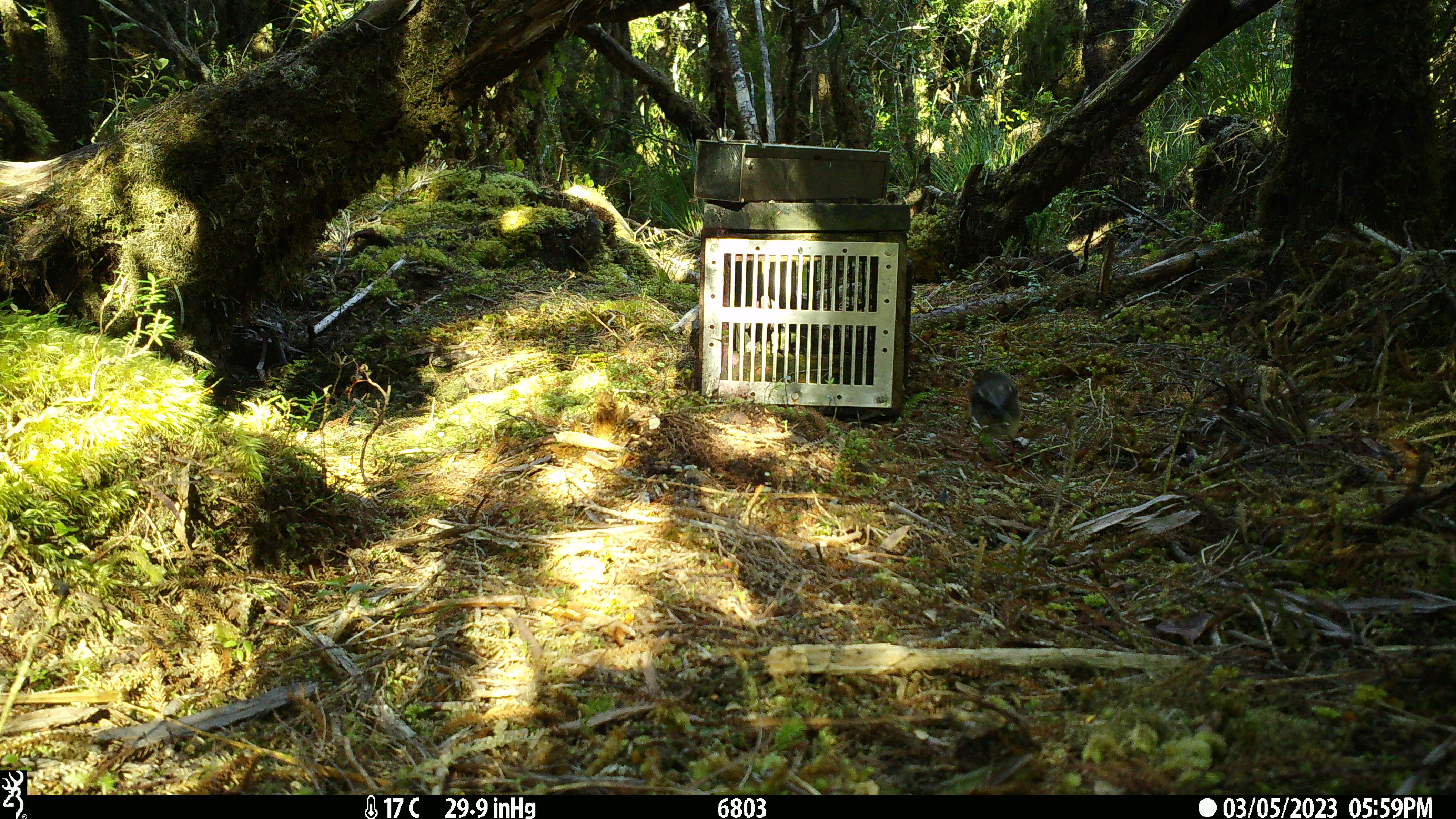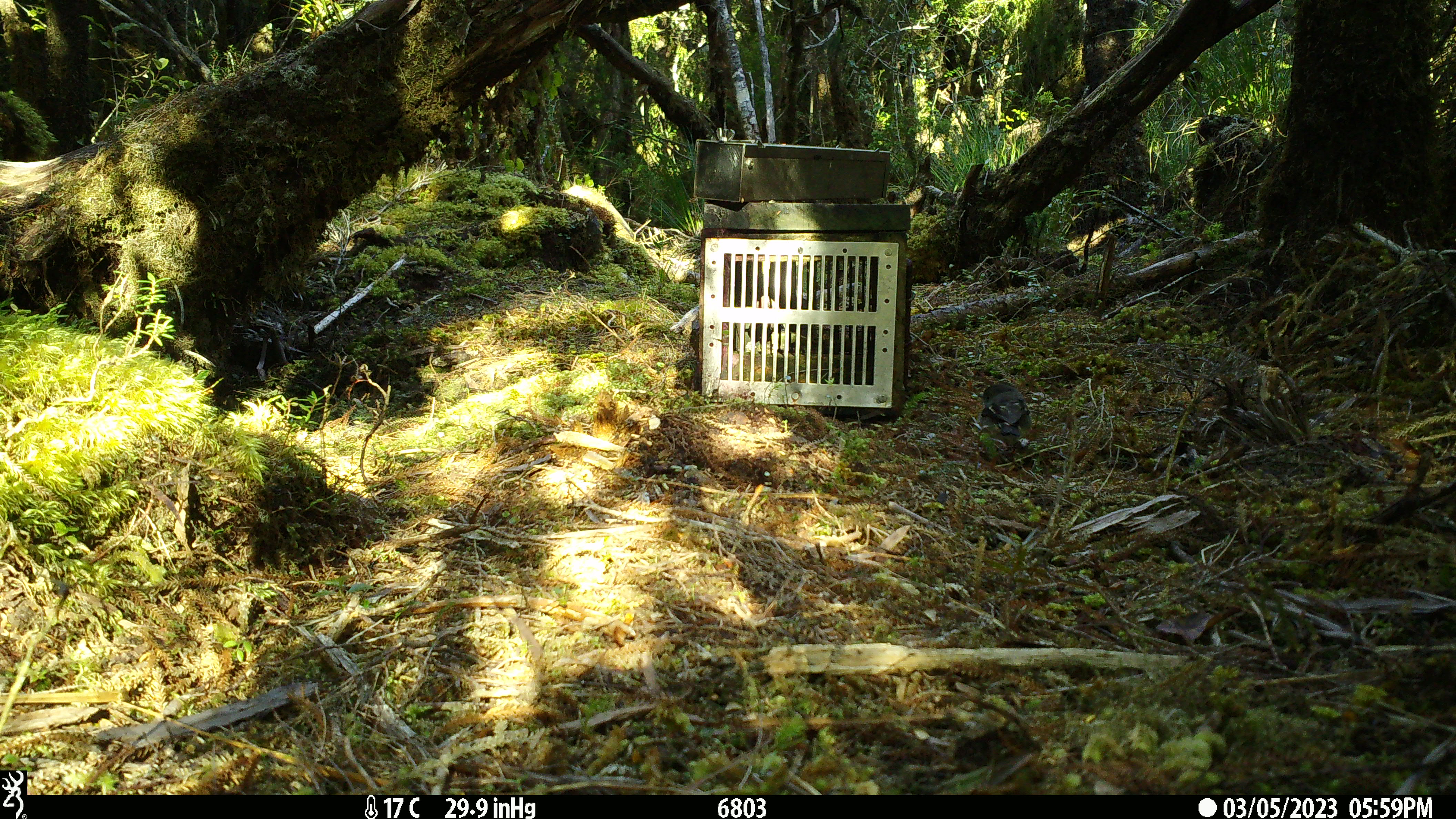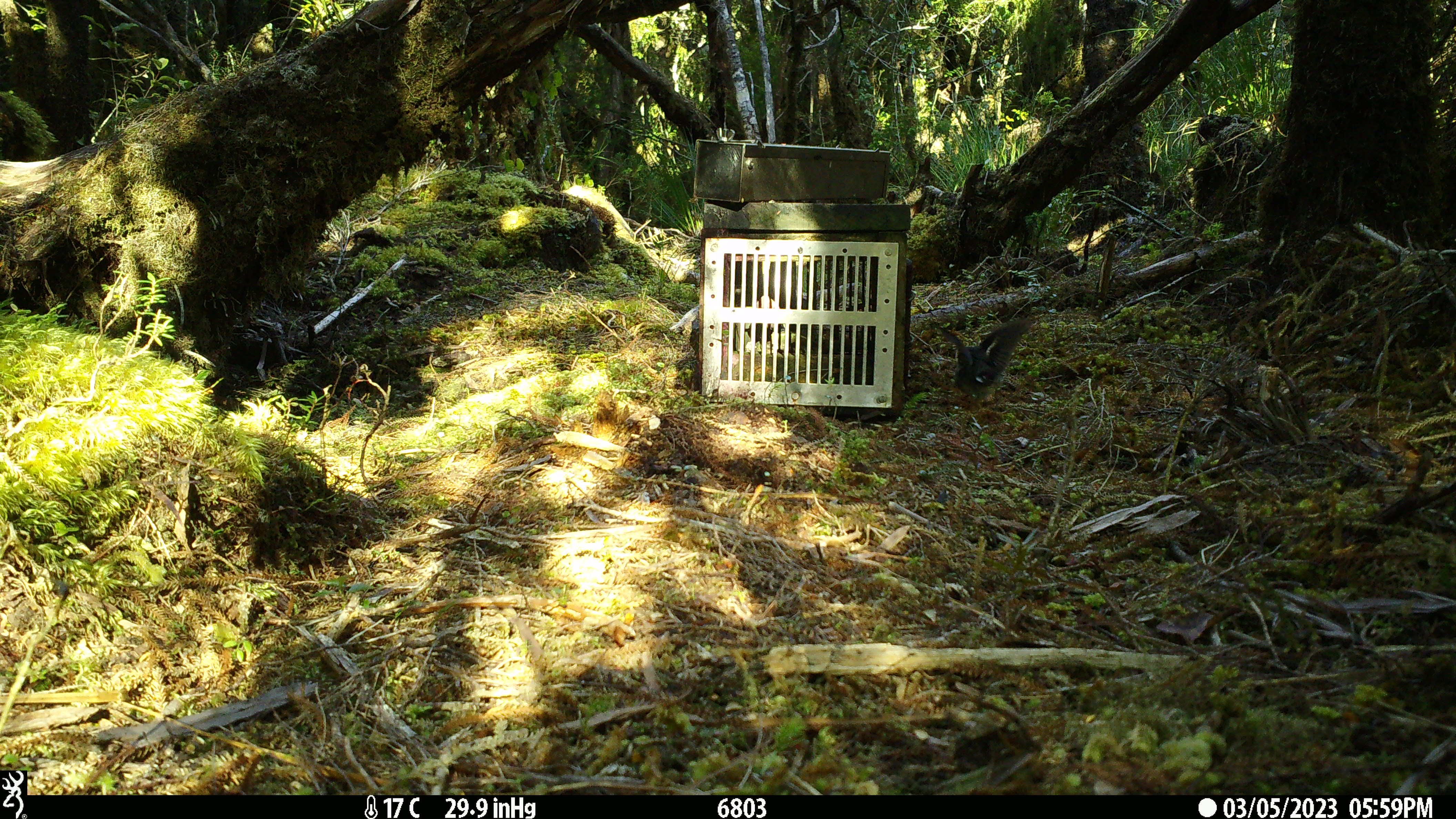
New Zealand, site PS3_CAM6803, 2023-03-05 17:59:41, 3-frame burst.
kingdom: Animalia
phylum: Chordata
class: Aves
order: Passeriformes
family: Petroicidae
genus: Petroica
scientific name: Petroica macrocephala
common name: tomtit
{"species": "tomtit (Petroica macrocephala)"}